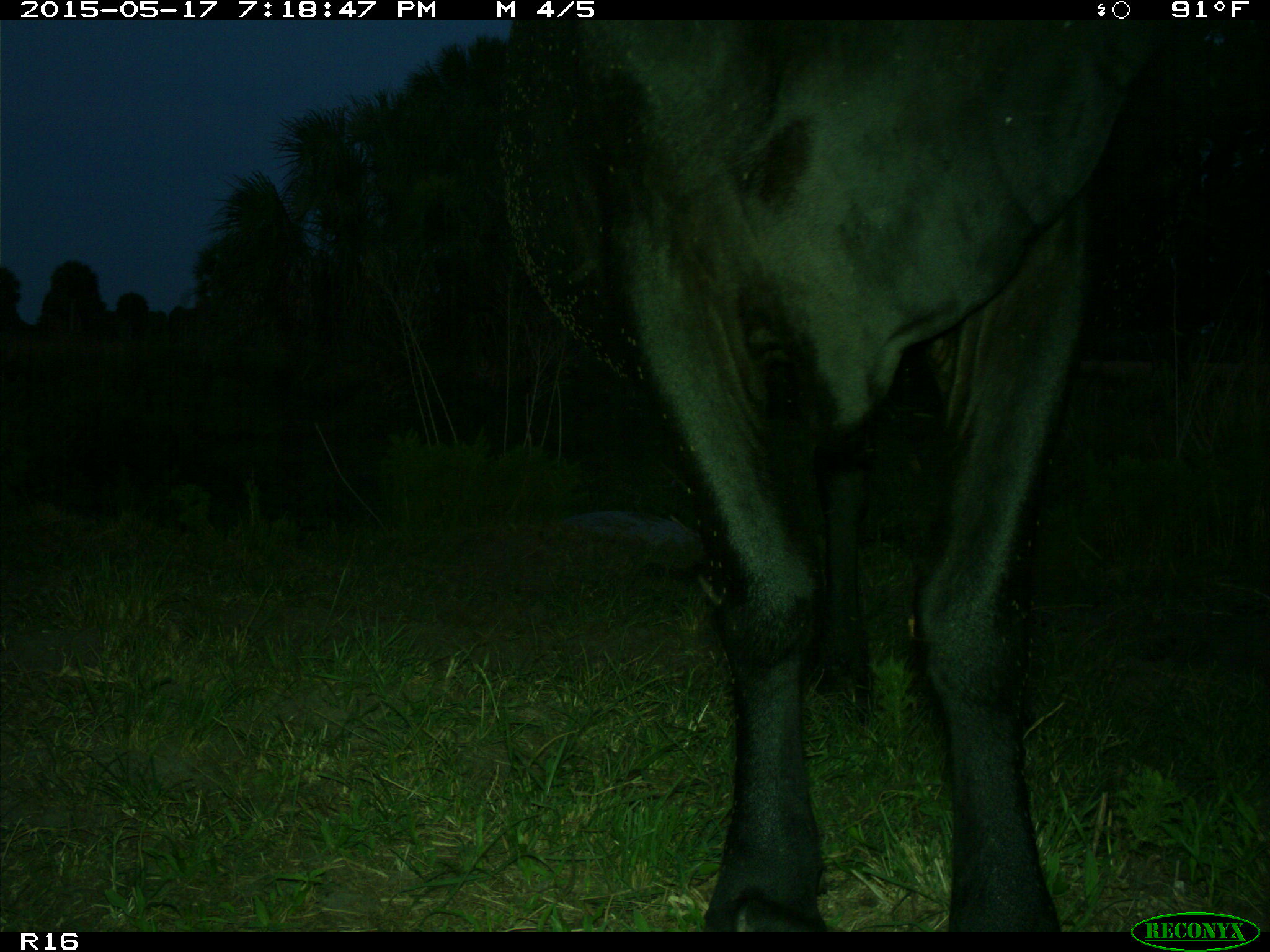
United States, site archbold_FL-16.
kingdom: Animalia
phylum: Chordata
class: Mammalia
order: Artiodactyla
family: Bovidae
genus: Bos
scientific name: Bos taurus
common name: domestic cow